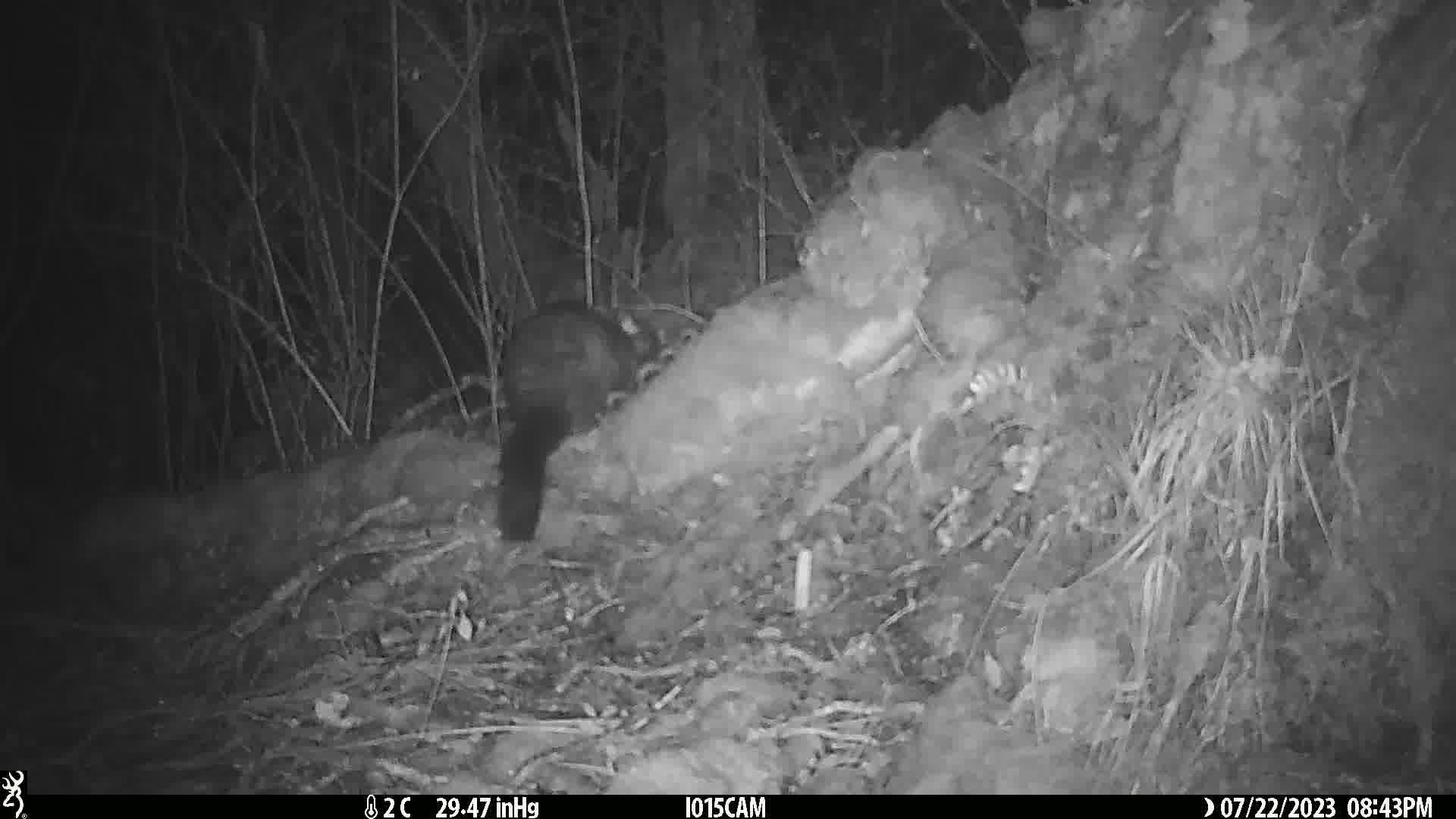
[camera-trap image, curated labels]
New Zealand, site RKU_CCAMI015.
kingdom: Animalia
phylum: Chordata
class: Mammalia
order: Diprotodontia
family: Phalangeridae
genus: Trichosurus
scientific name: Trichosurus vulpecula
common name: common brushtail possum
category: possum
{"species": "possum (common brushtail possum) (Trichosurus vulpecula)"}